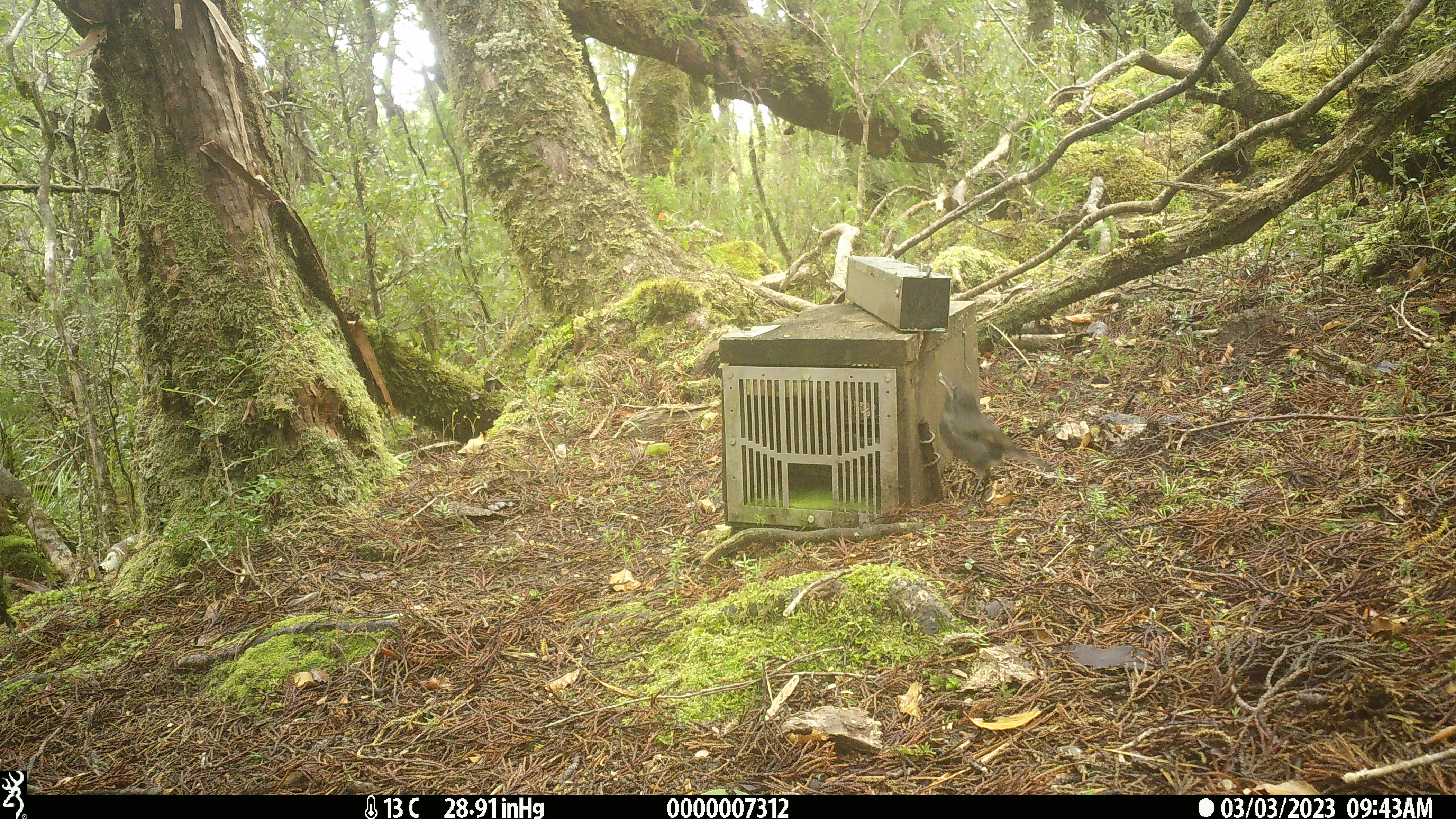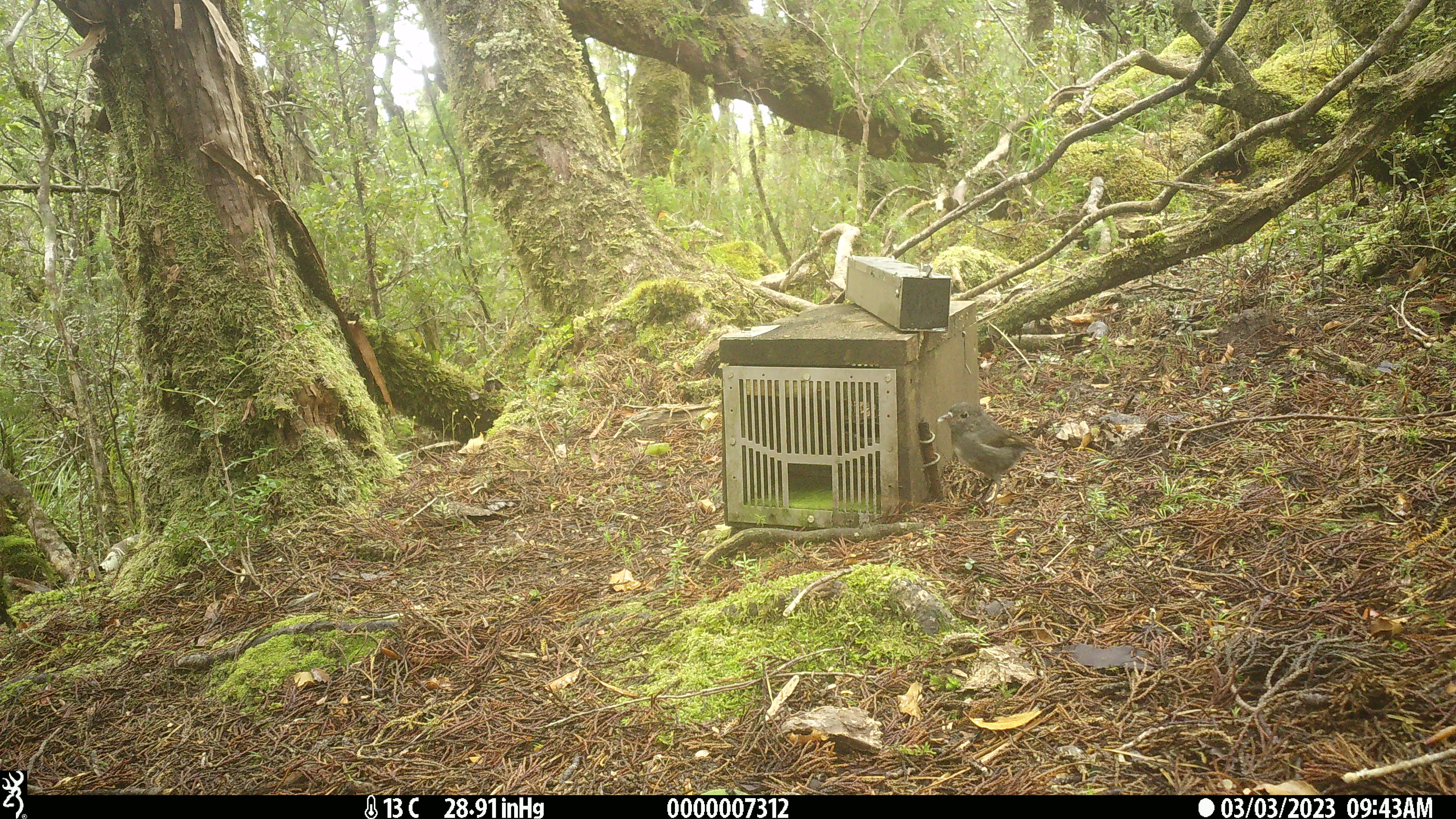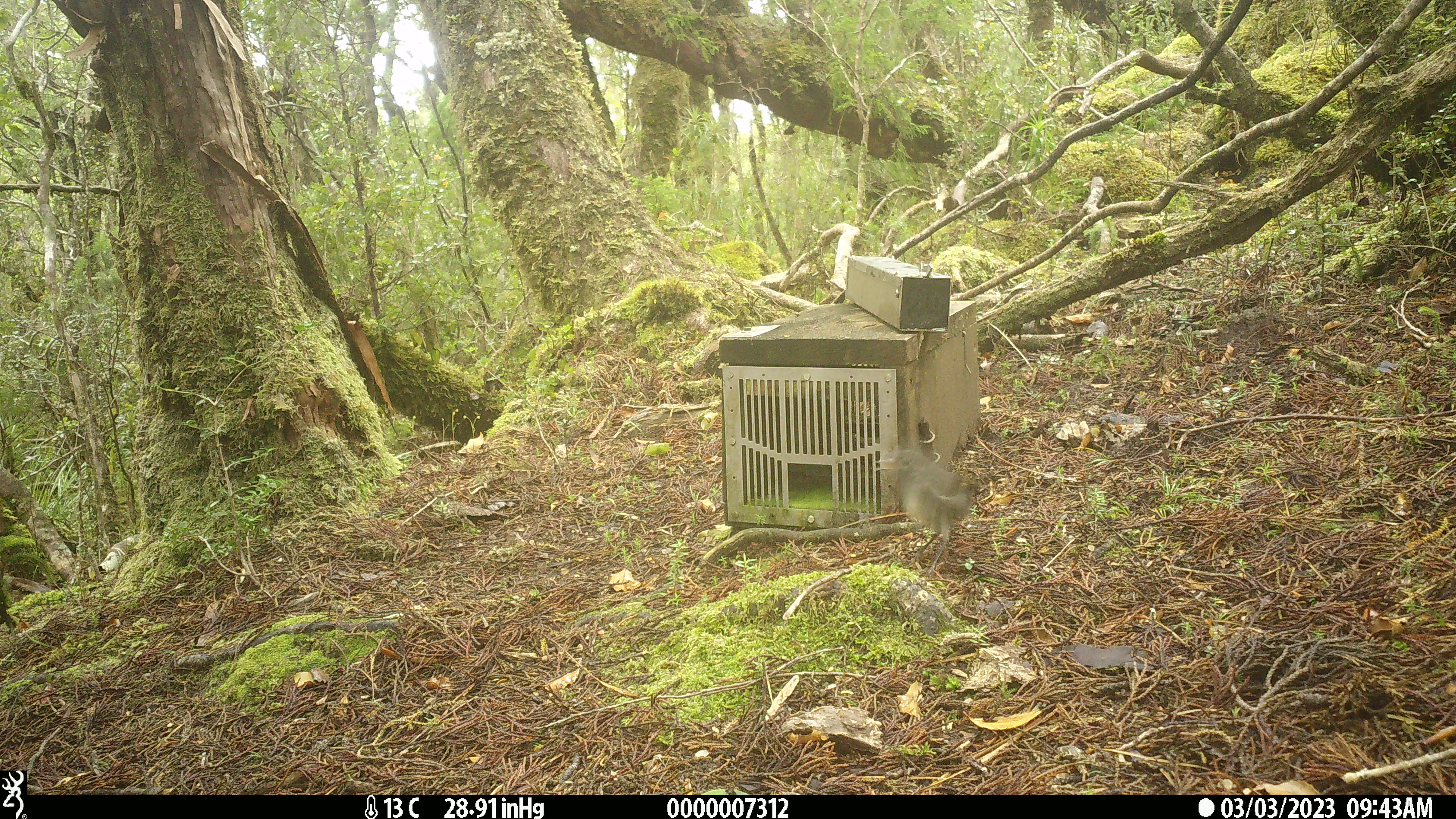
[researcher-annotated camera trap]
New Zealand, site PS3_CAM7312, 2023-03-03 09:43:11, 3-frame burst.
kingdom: Animalia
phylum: Chordata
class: Aves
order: Passeriformes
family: Petroicidae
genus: Petroica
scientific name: Petroica australis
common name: new zealand robin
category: robin